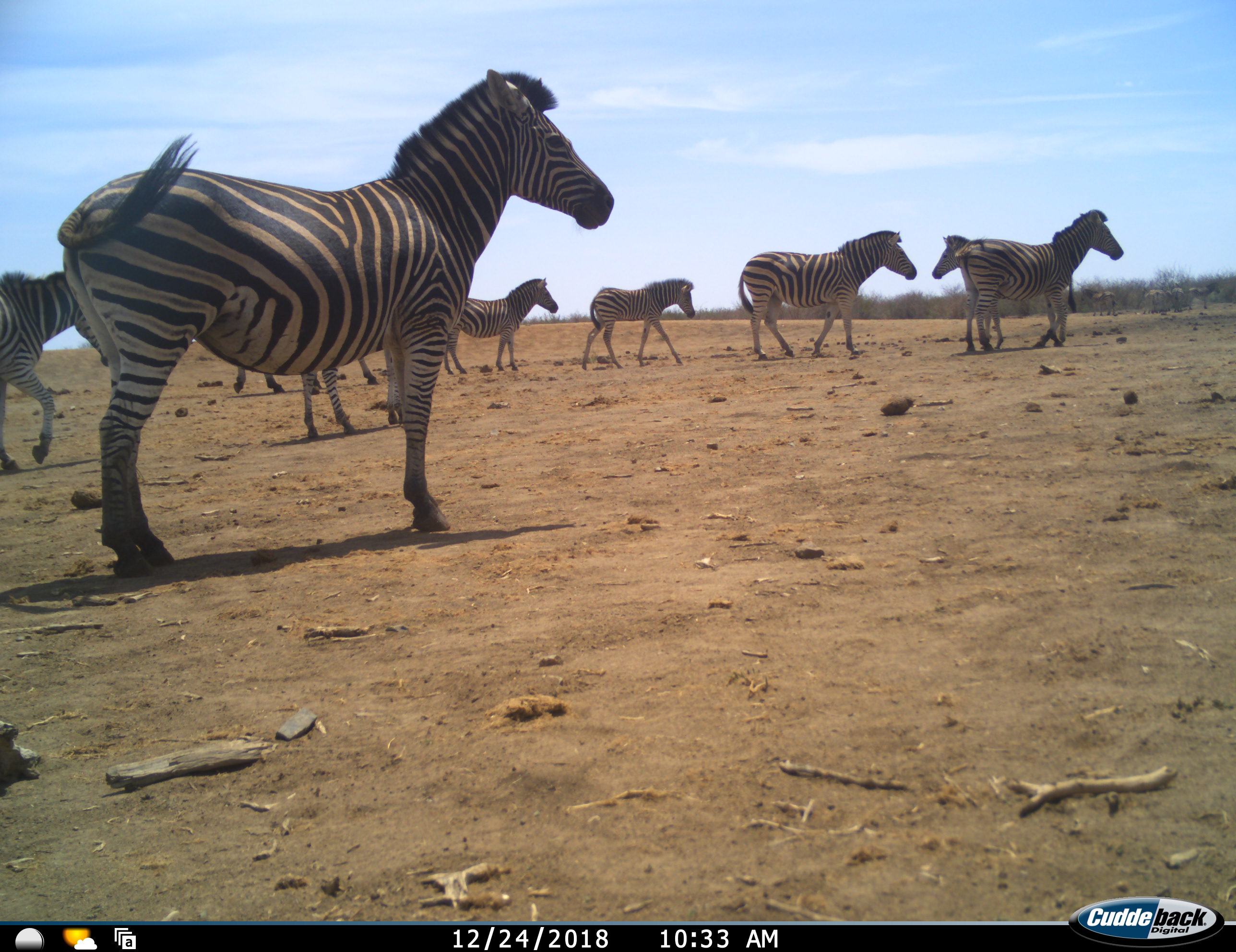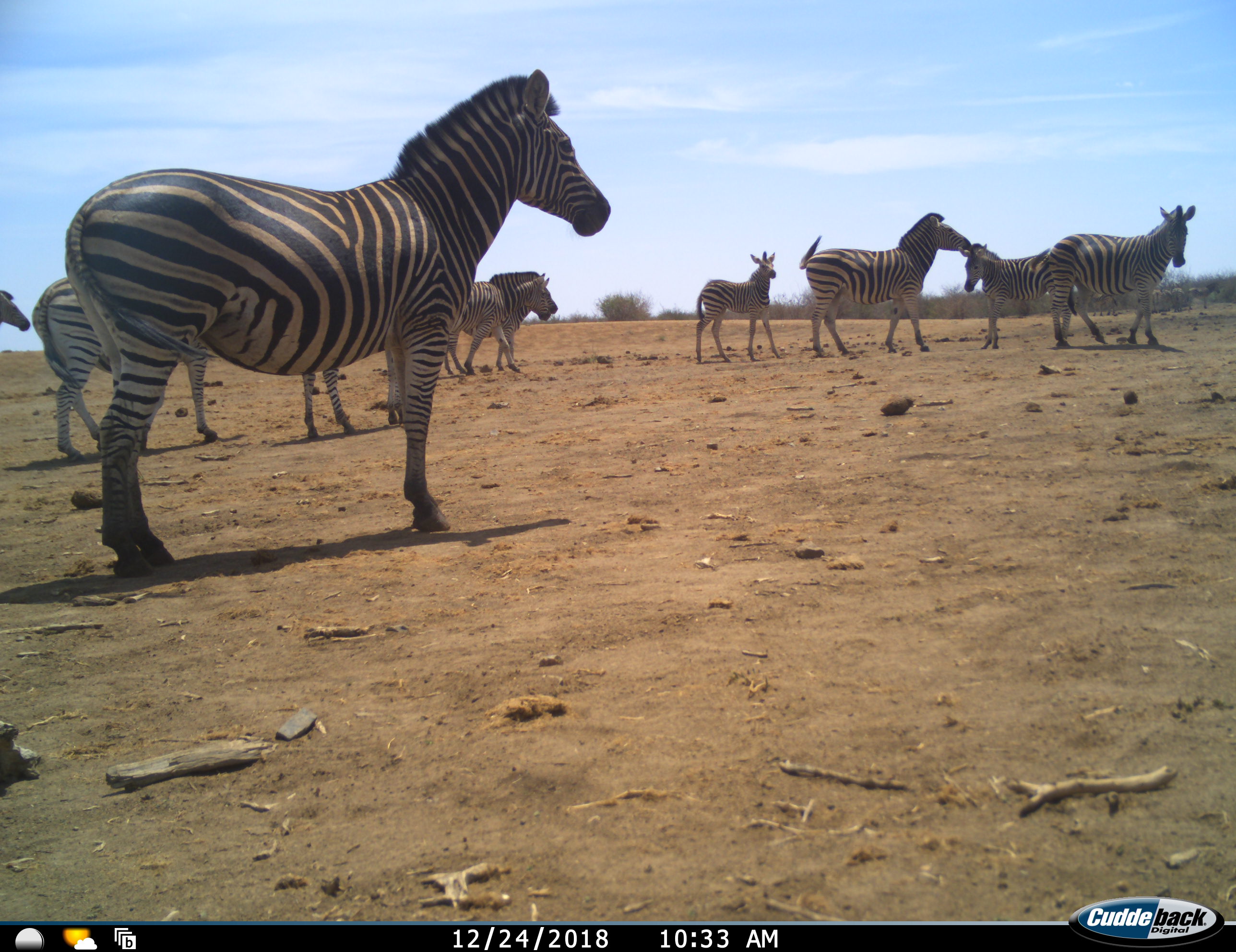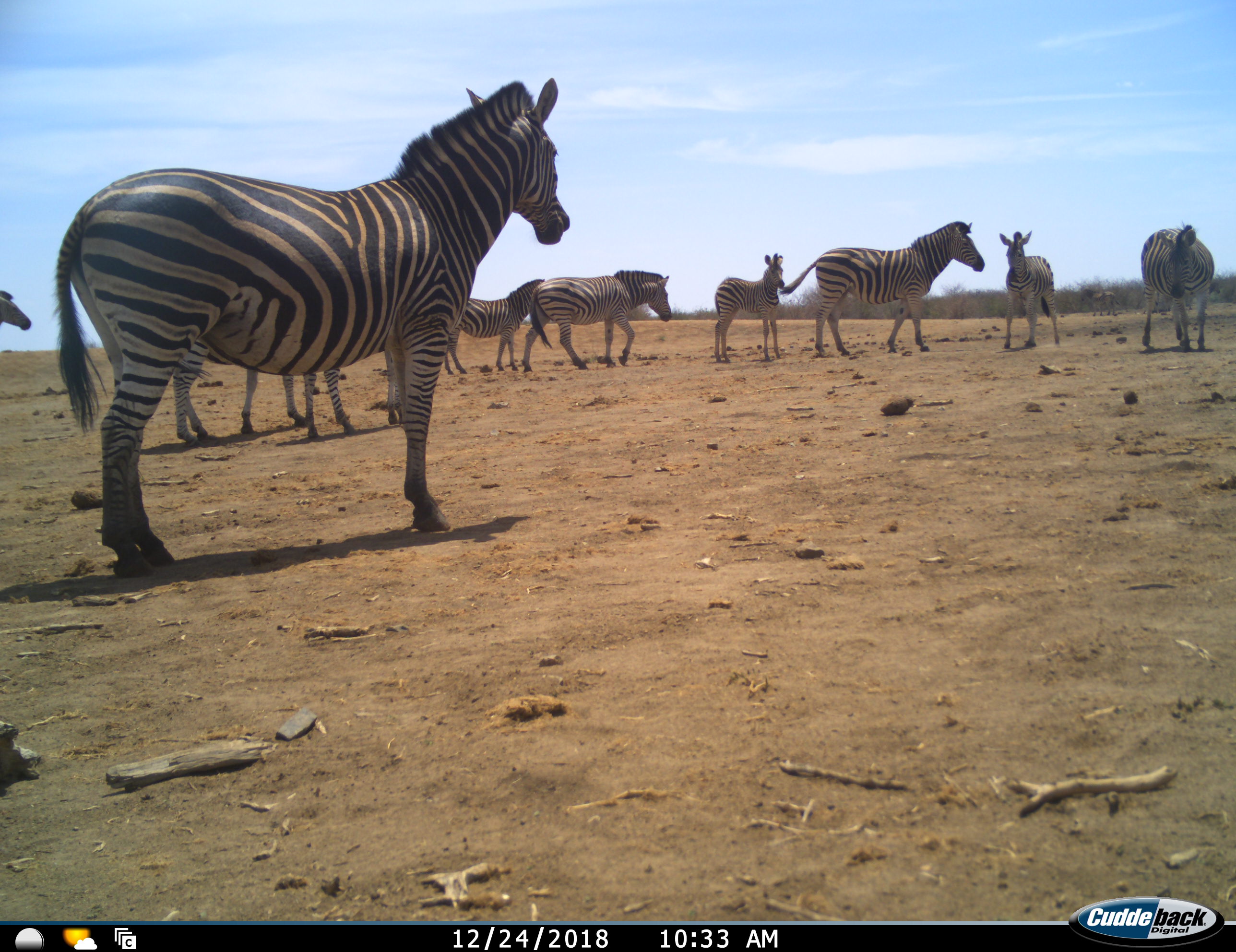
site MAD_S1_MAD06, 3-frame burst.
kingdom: Animalia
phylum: Chordata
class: Mammalia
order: Perissodactyla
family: Equidae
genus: Equus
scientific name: Equus quagga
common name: plains zebra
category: zebraplains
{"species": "zebraplains (plains zebra) (Equus quagga)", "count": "10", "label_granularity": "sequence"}